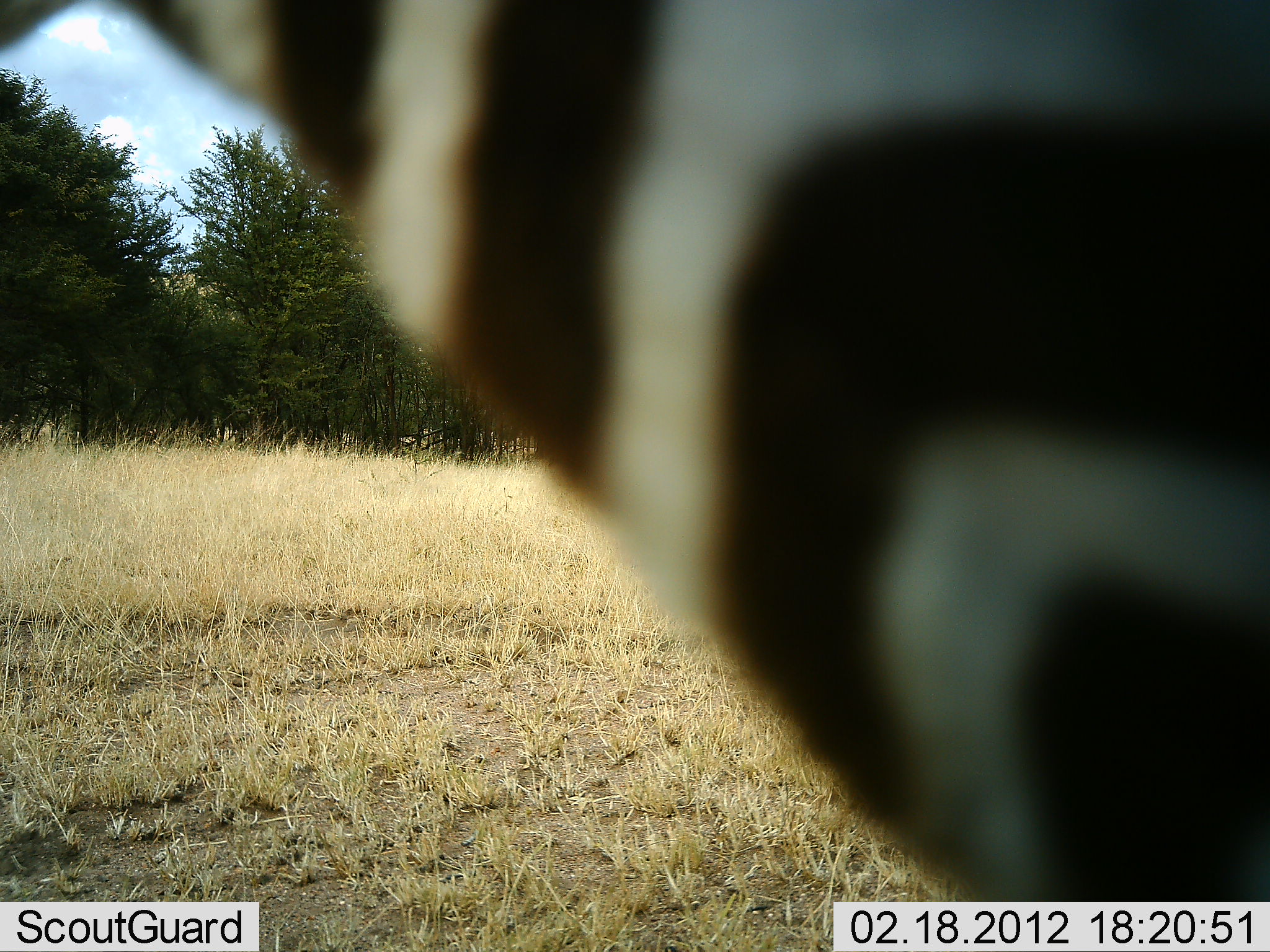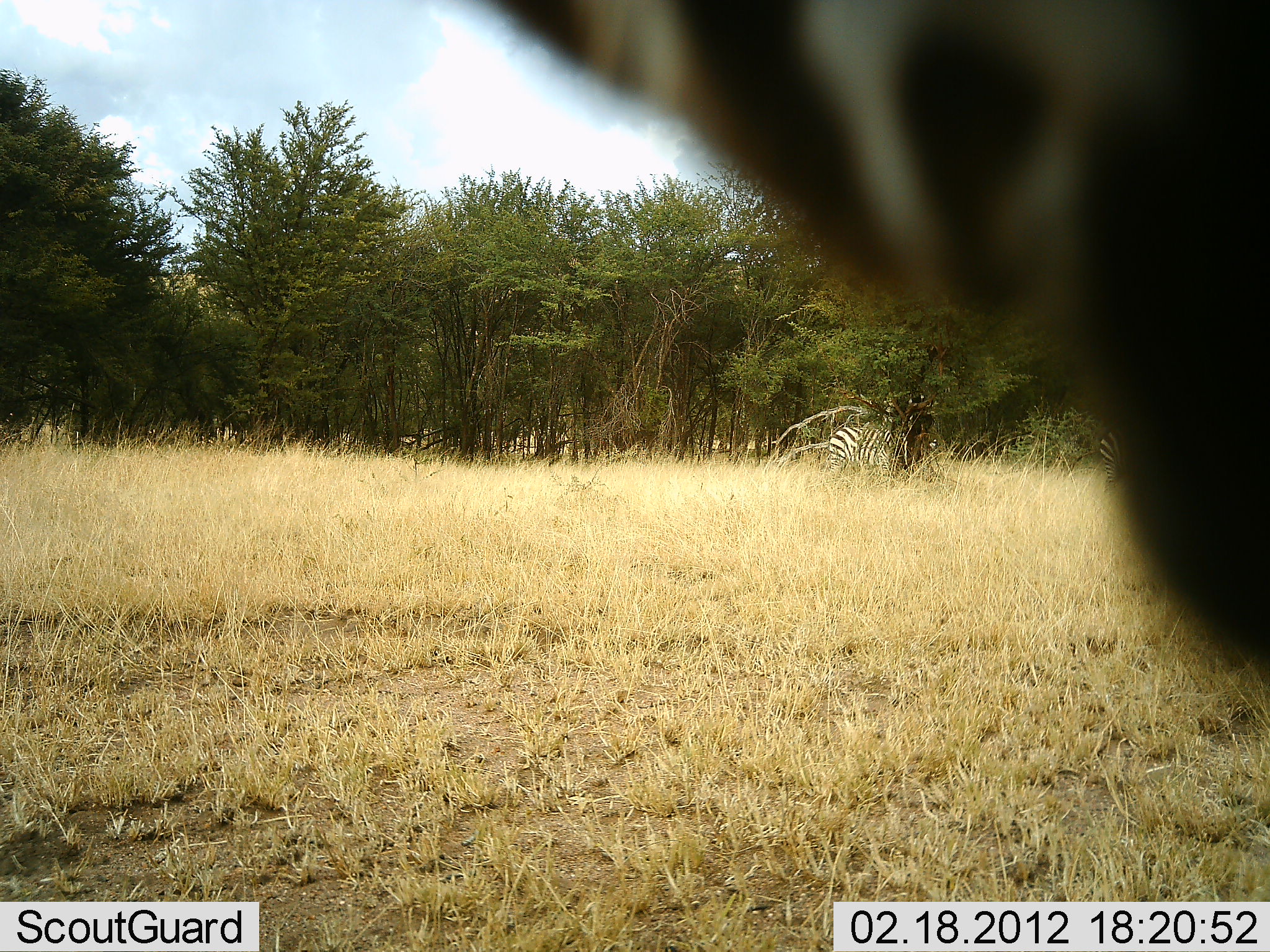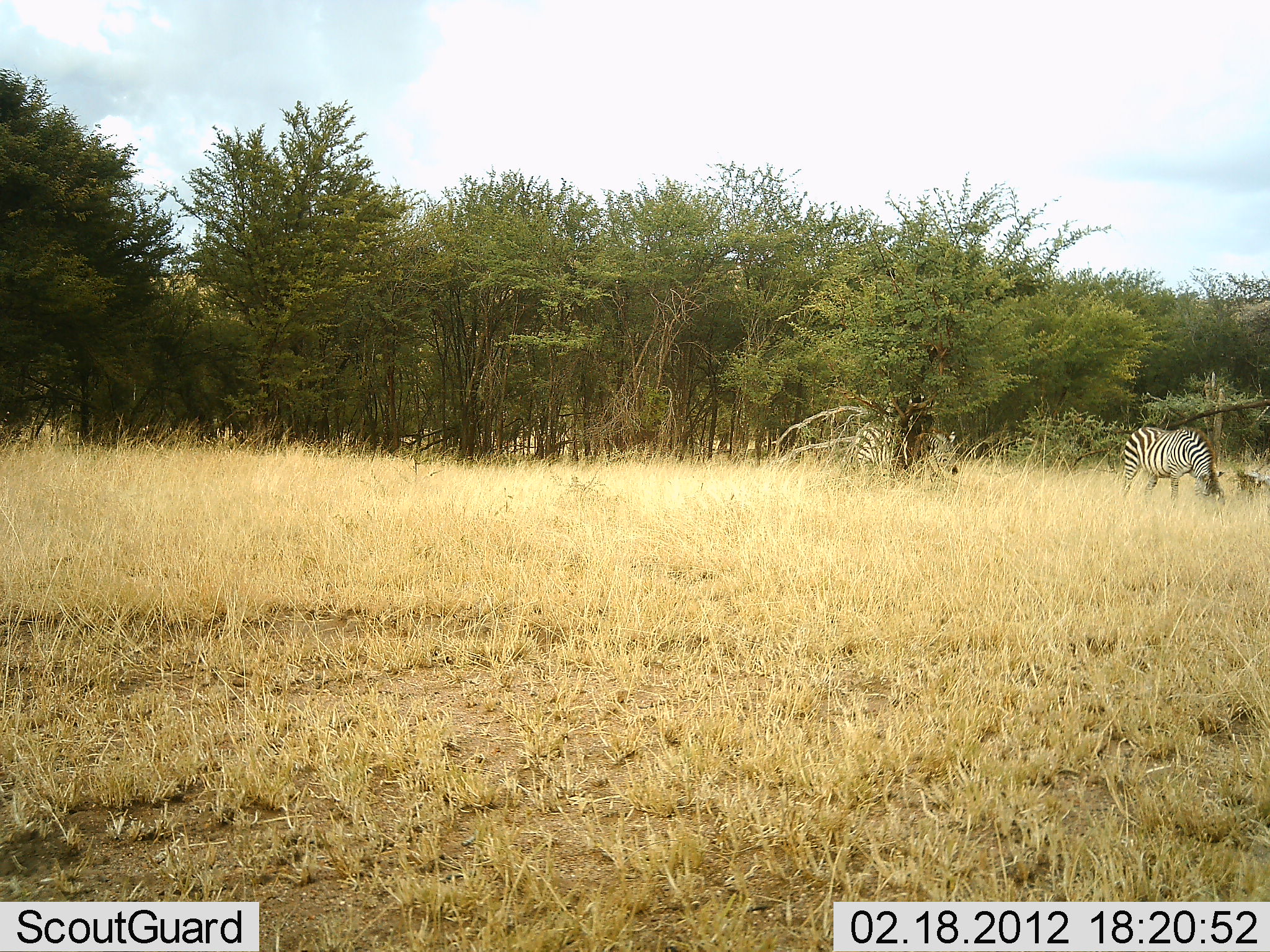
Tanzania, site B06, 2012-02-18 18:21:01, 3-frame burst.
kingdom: Animalia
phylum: Chordata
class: Mammalia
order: Perissodactyla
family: Equidae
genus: Equus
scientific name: Equus quagga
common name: plains zebra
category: zebra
Zebra (plains zebra) (Equus quagga), count 3. Behavior (volunteer vote fractions): standing 50%, resting 0%, moving 62%, interacting 0%. Young present (vote fraction): 0%. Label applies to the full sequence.